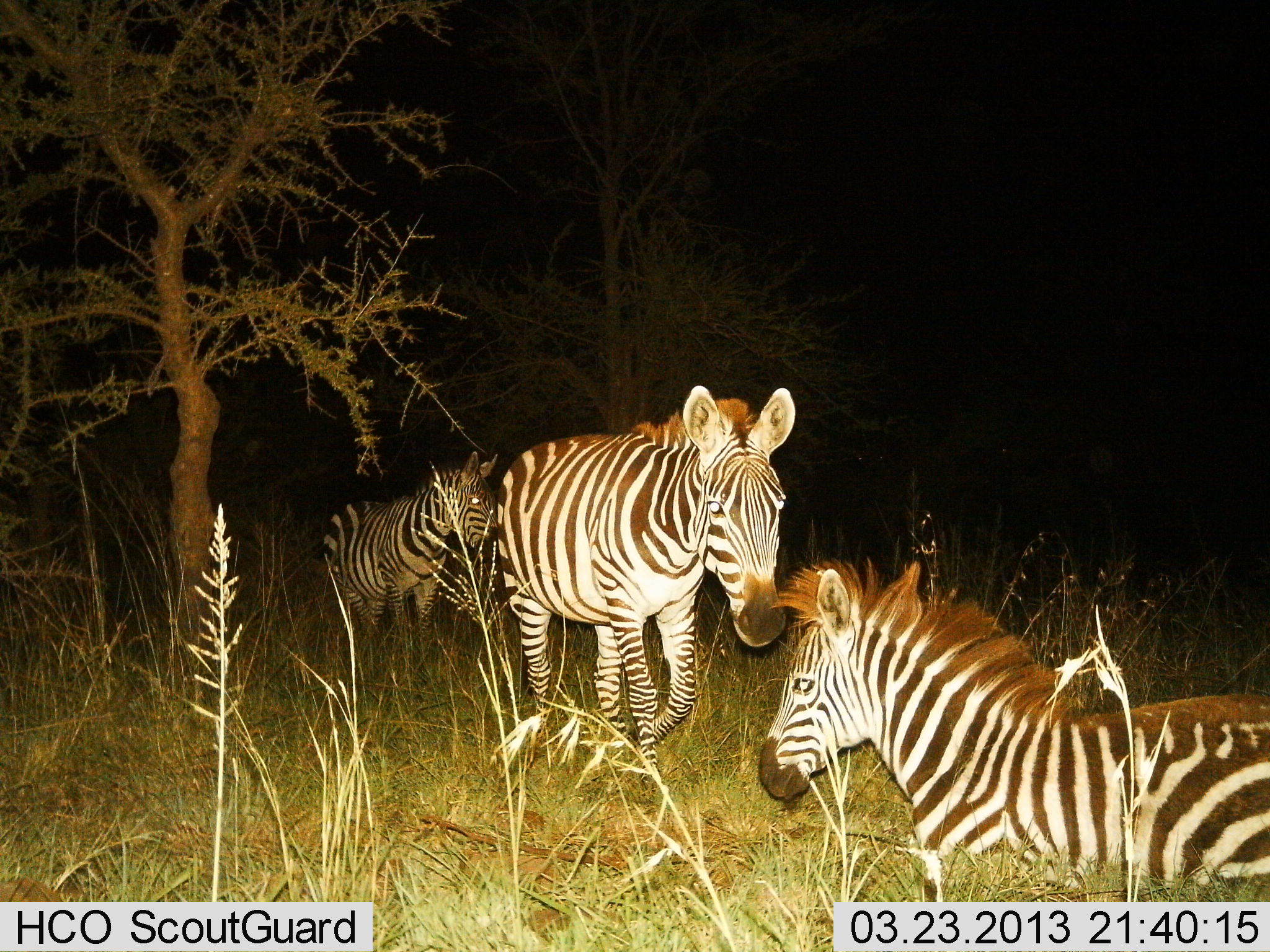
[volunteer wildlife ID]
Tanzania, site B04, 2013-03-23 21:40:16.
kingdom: Animalia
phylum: Chordata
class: Mammalia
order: Perissodactyla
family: Equidae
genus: Equus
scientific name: Equus quagga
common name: plains zebra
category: zebra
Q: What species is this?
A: Zebra (plains zebra) (Equus quagga).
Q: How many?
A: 3.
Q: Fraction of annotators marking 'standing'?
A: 62%.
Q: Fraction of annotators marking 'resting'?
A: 69%.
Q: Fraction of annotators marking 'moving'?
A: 54%.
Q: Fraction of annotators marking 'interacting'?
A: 0%.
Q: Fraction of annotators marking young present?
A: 38%.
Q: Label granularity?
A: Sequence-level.